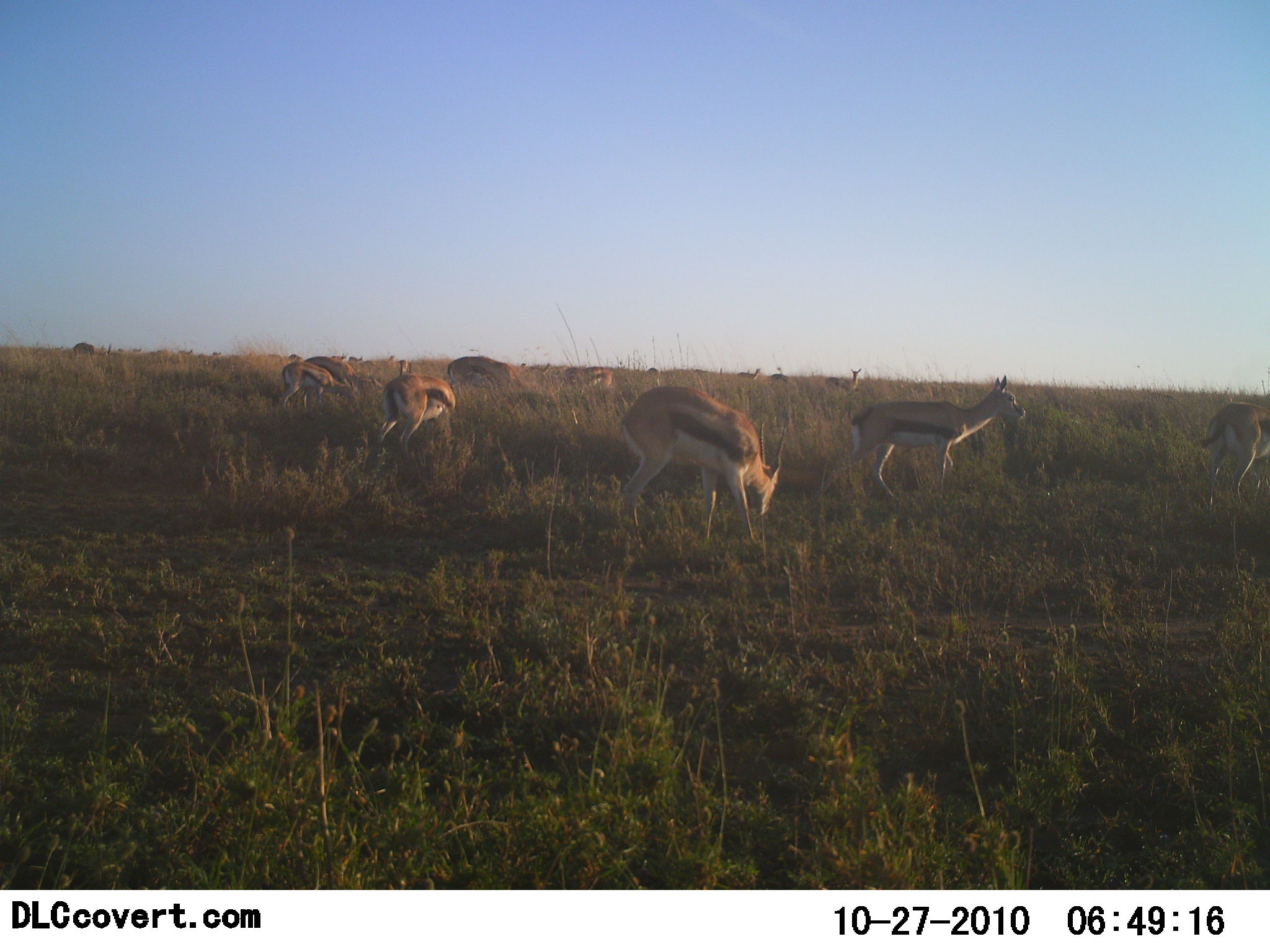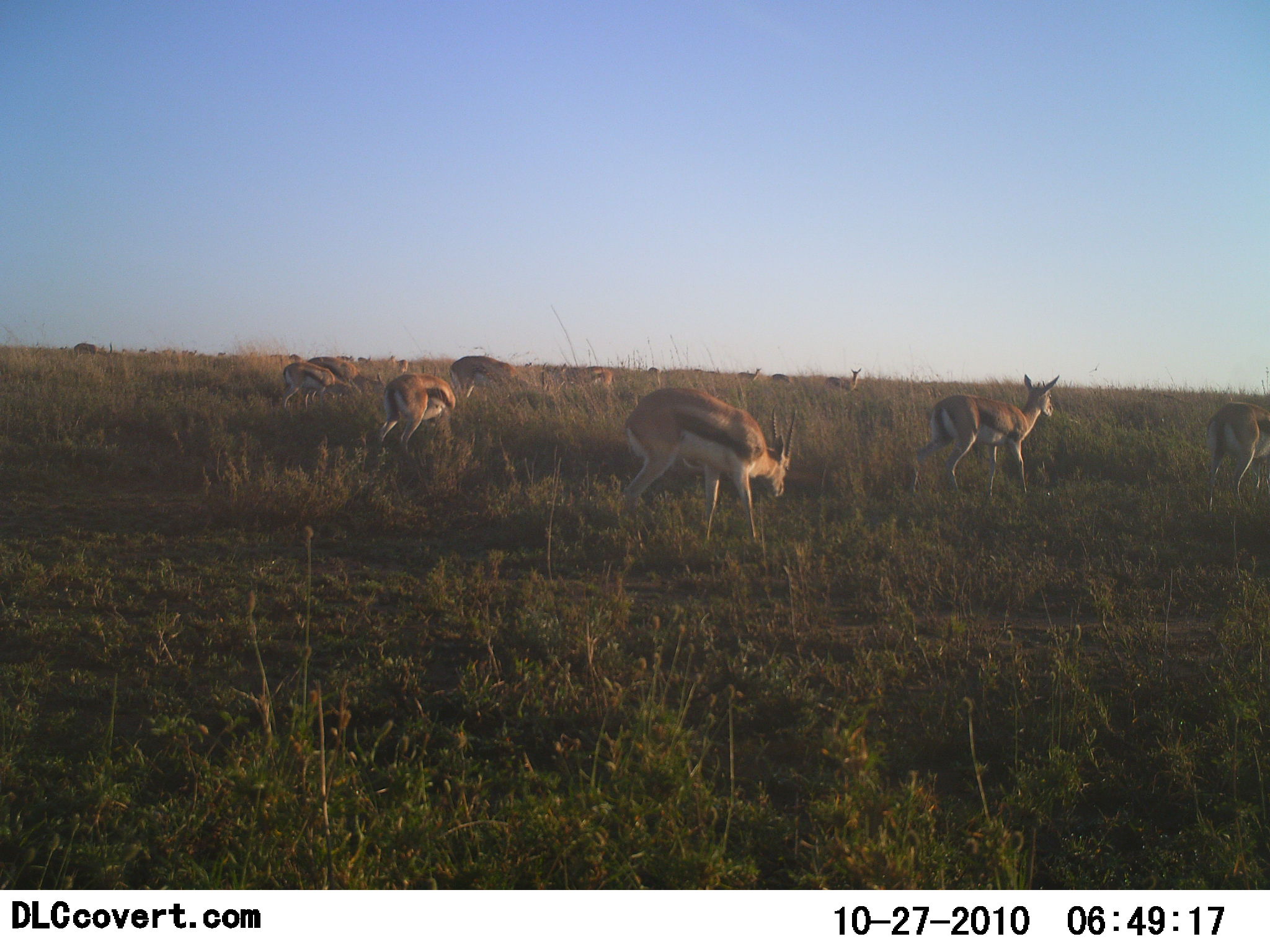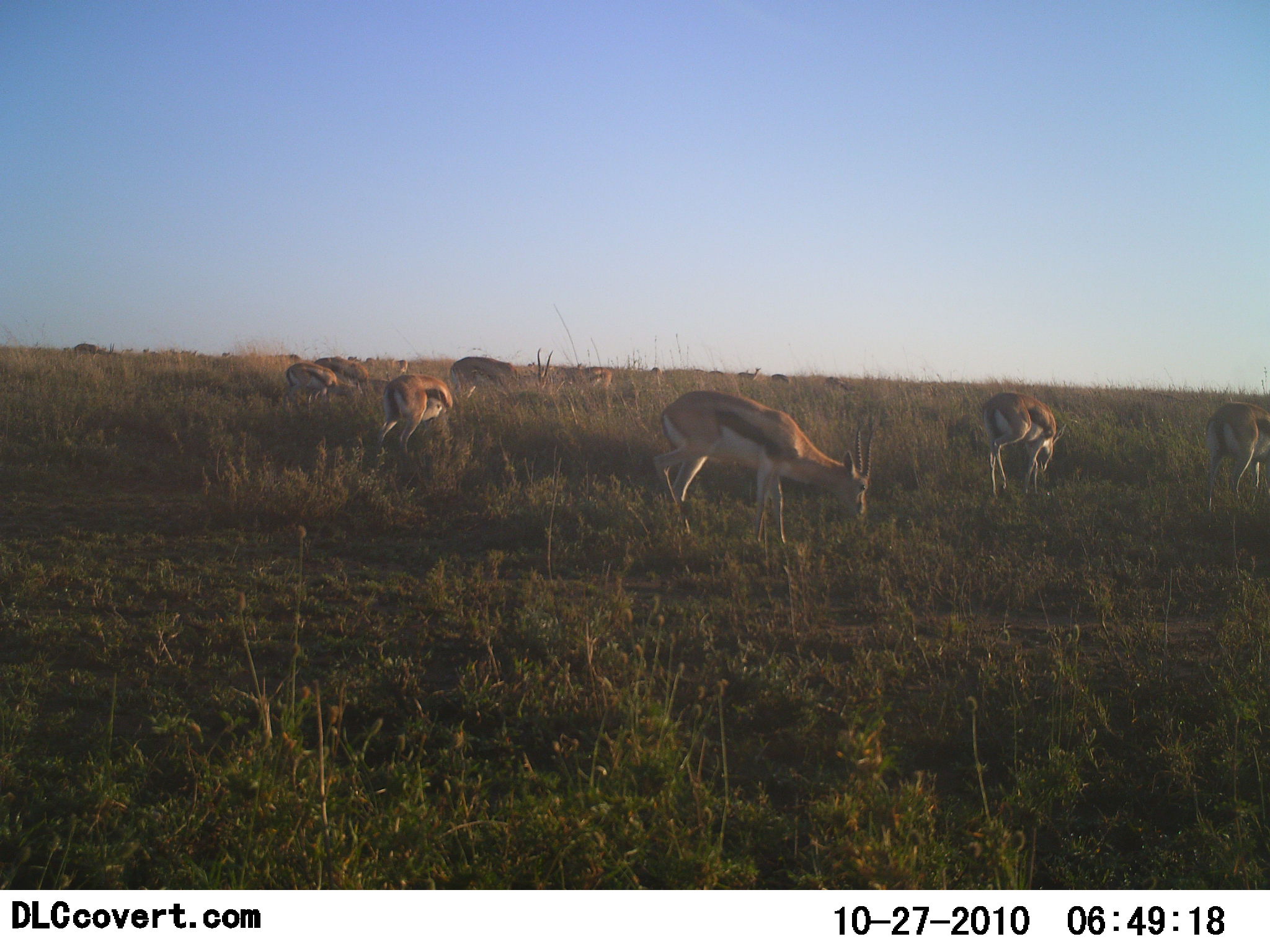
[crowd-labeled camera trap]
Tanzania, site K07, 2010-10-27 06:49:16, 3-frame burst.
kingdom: Animalia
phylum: Chordata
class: Mammalia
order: Artiodactyla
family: Bovidae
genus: Eudorcas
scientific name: Eudorcas thomsonii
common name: thomson's gazelle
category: gazellethomsons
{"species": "gazellethomsons (thomson's gazelle) (Eudorcas thomsonii)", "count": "11-50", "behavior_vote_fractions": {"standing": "46%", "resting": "0%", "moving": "54%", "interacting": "0%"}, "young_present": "0%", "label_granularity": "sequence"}